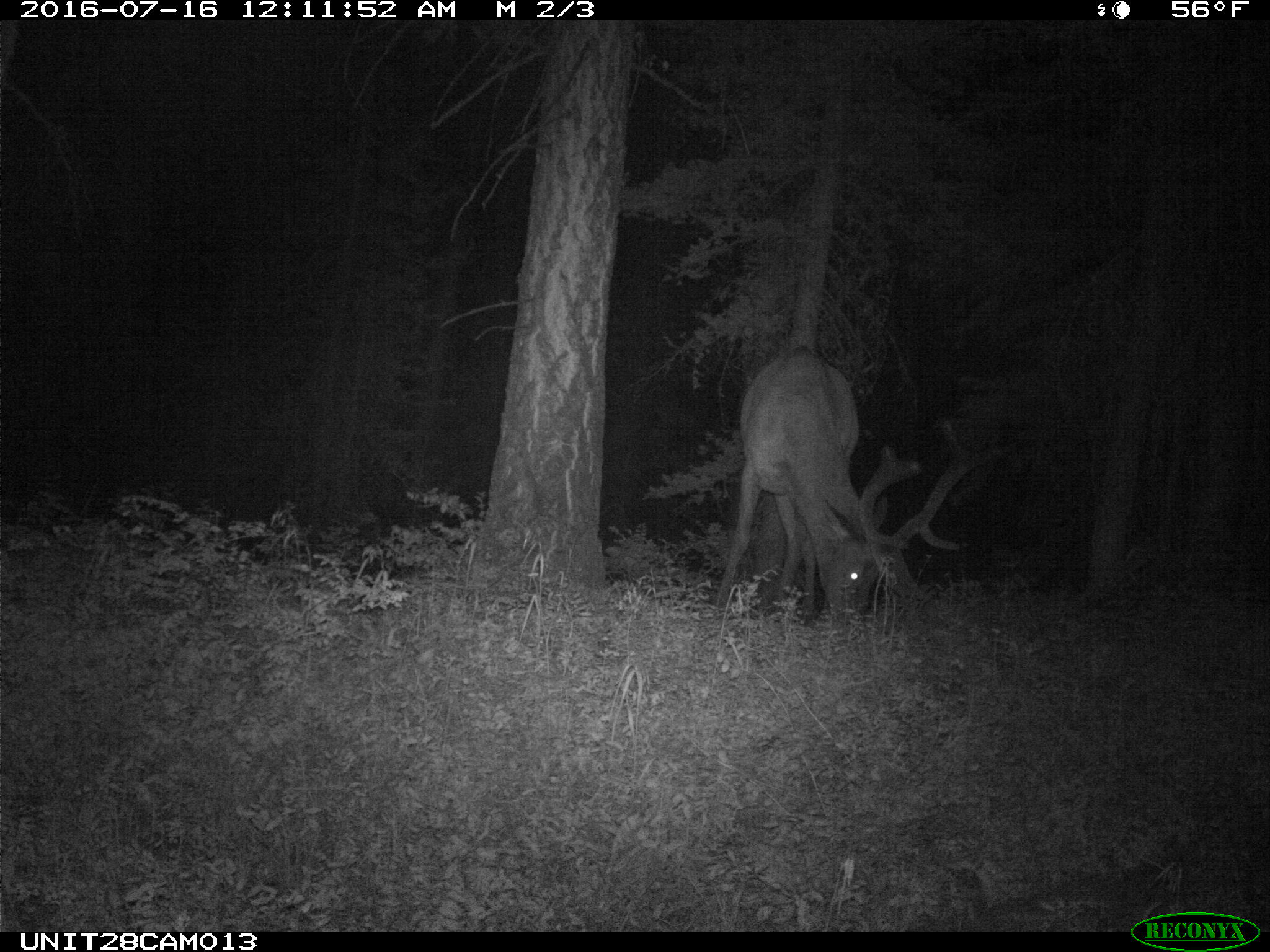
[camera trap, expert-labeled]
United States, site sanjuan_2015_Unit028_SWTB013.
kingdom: Animalia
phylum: Chordata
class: Mammalia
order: Artiodactyla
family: Cervidae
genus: Cervus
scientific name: Cervus elaphus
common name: red deer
Cervus elaphus (red deer).